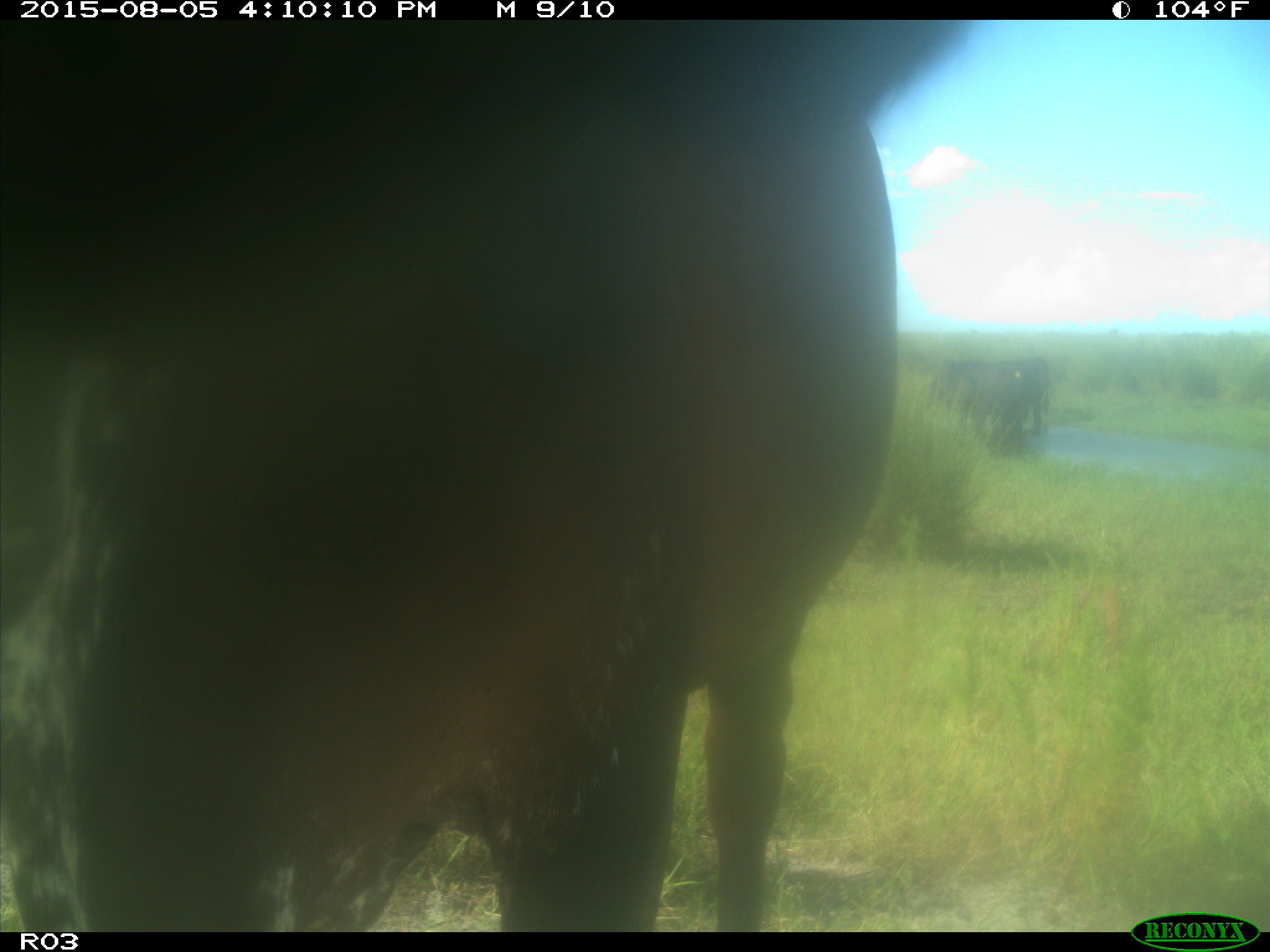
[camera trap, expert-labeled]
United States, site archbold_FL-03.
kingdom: Animalia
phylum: Chordata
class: Mammalia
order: Artiodactyla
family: Bovidae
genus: Bos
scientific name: Bos taurus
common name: domestic cow